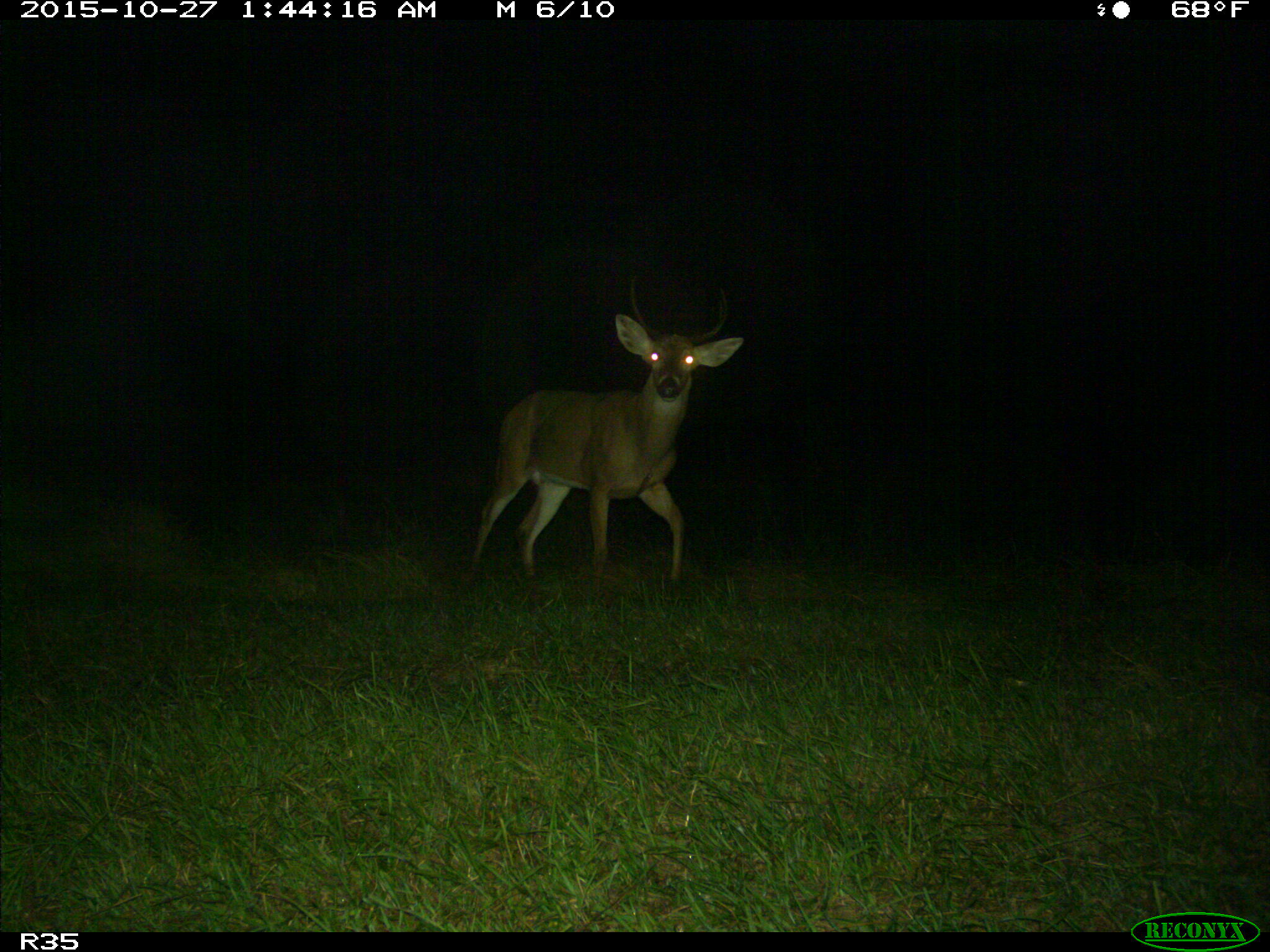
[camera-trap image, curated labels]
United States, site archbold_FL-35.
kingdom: Animalia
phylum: Chordata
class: Mammalia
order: Artiodactyla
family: Cervidae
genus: Odocoileus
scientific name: Odocoileus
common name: deer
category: unidentified deer